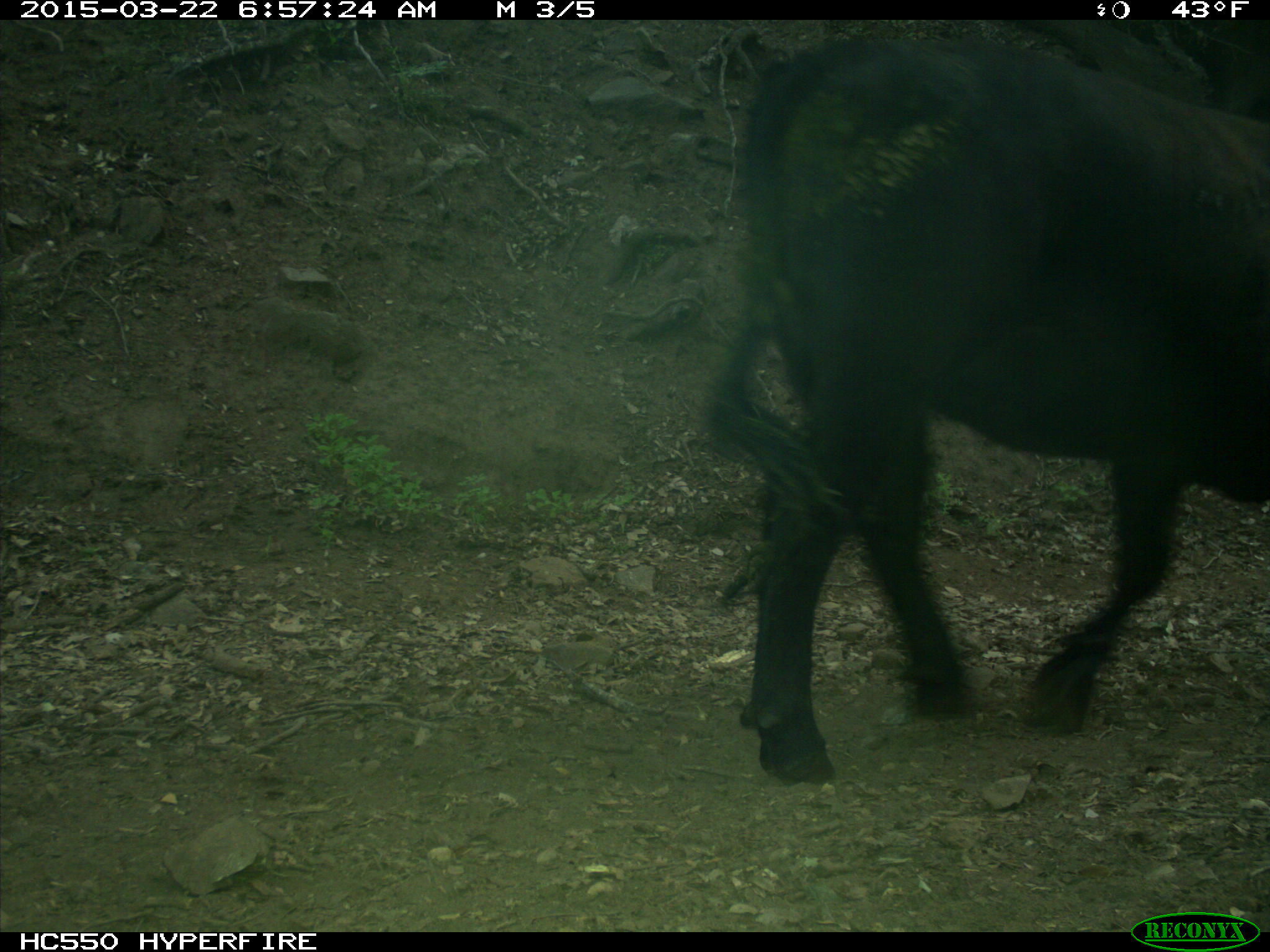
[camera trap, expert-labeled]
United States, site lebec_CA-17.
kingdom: Animalia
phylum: Chordata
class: Mammalia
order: Artiodactyla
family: Bovidae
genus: Bos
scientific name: Bos taurus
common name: domestic cow